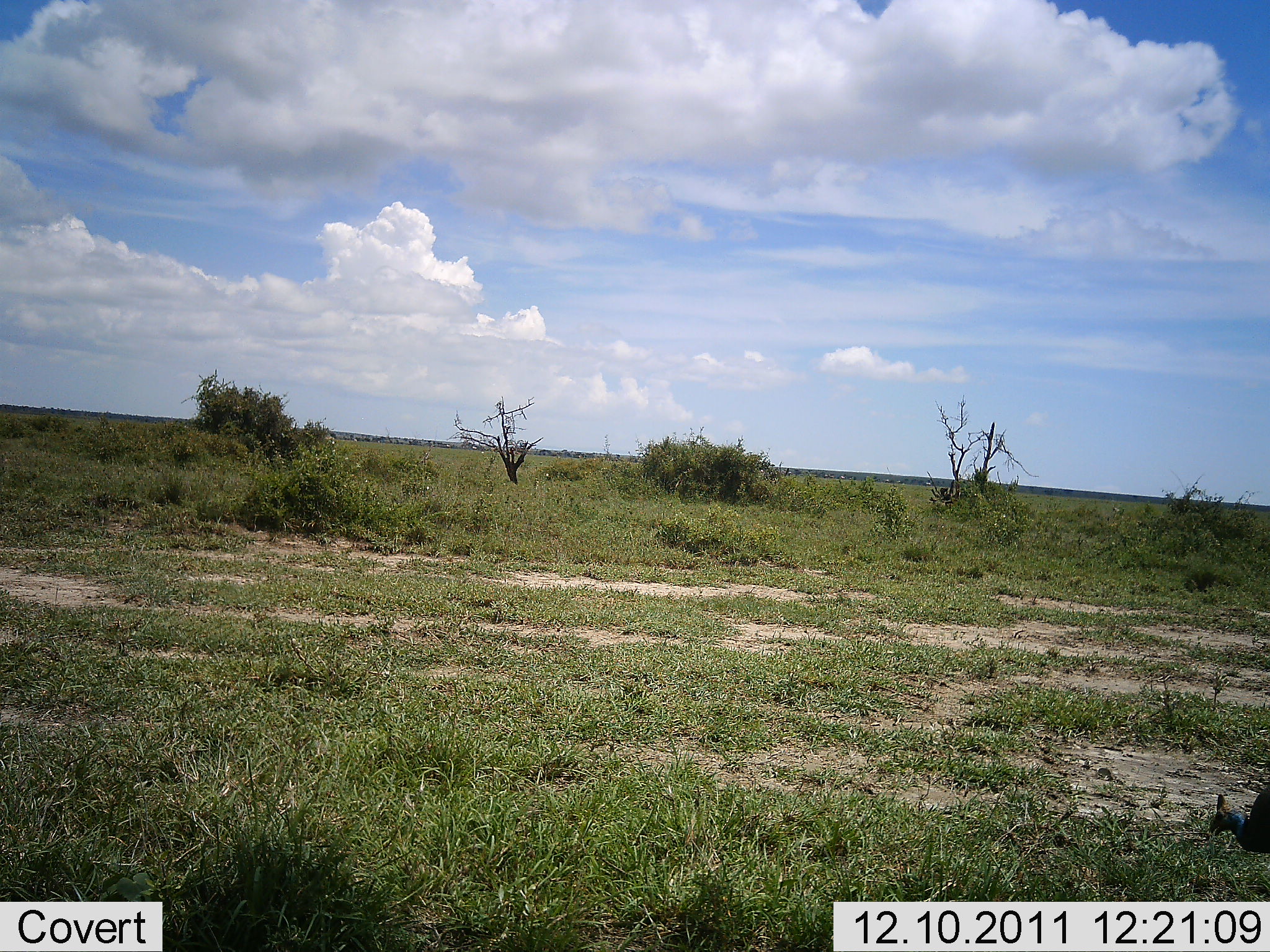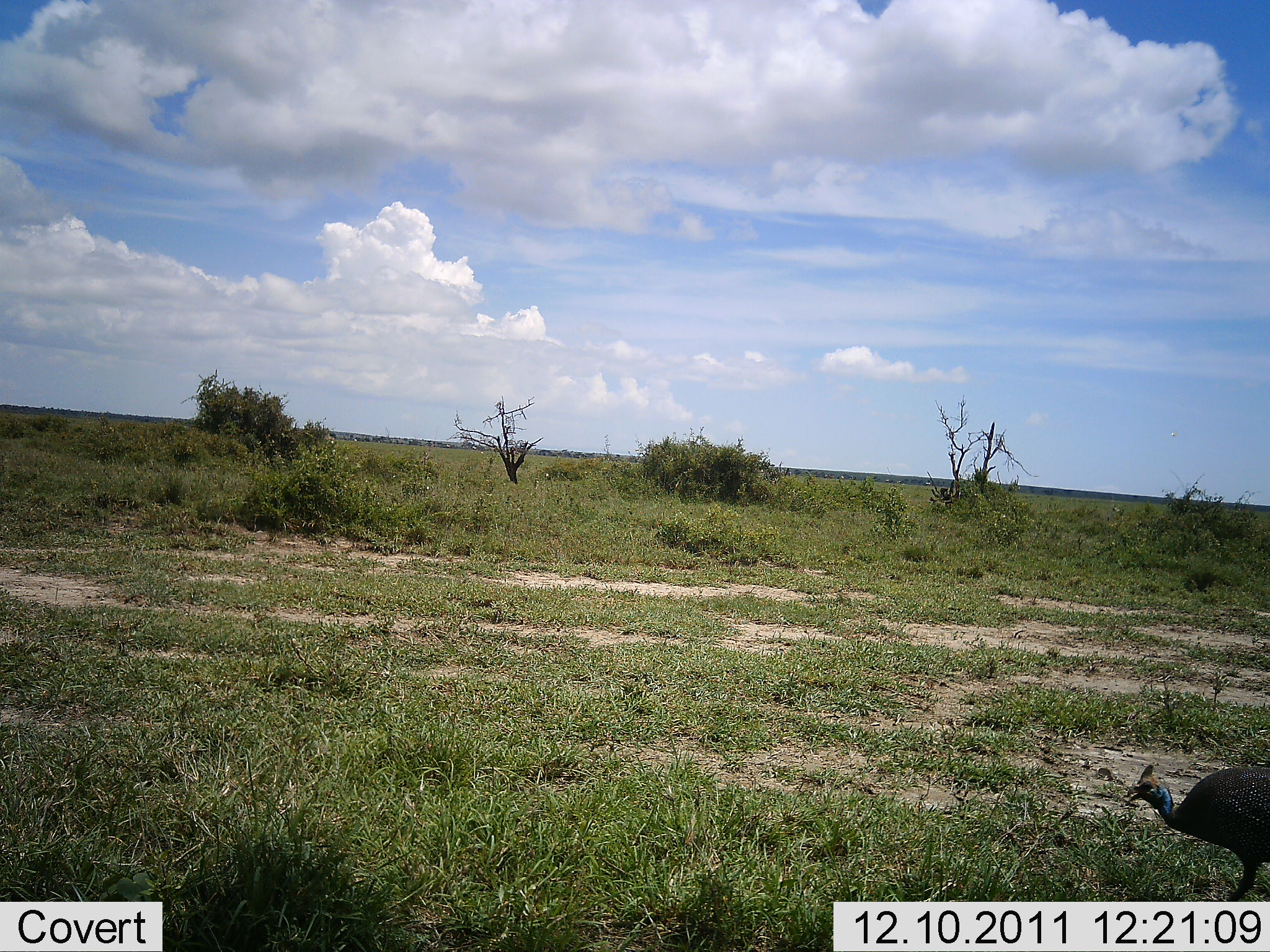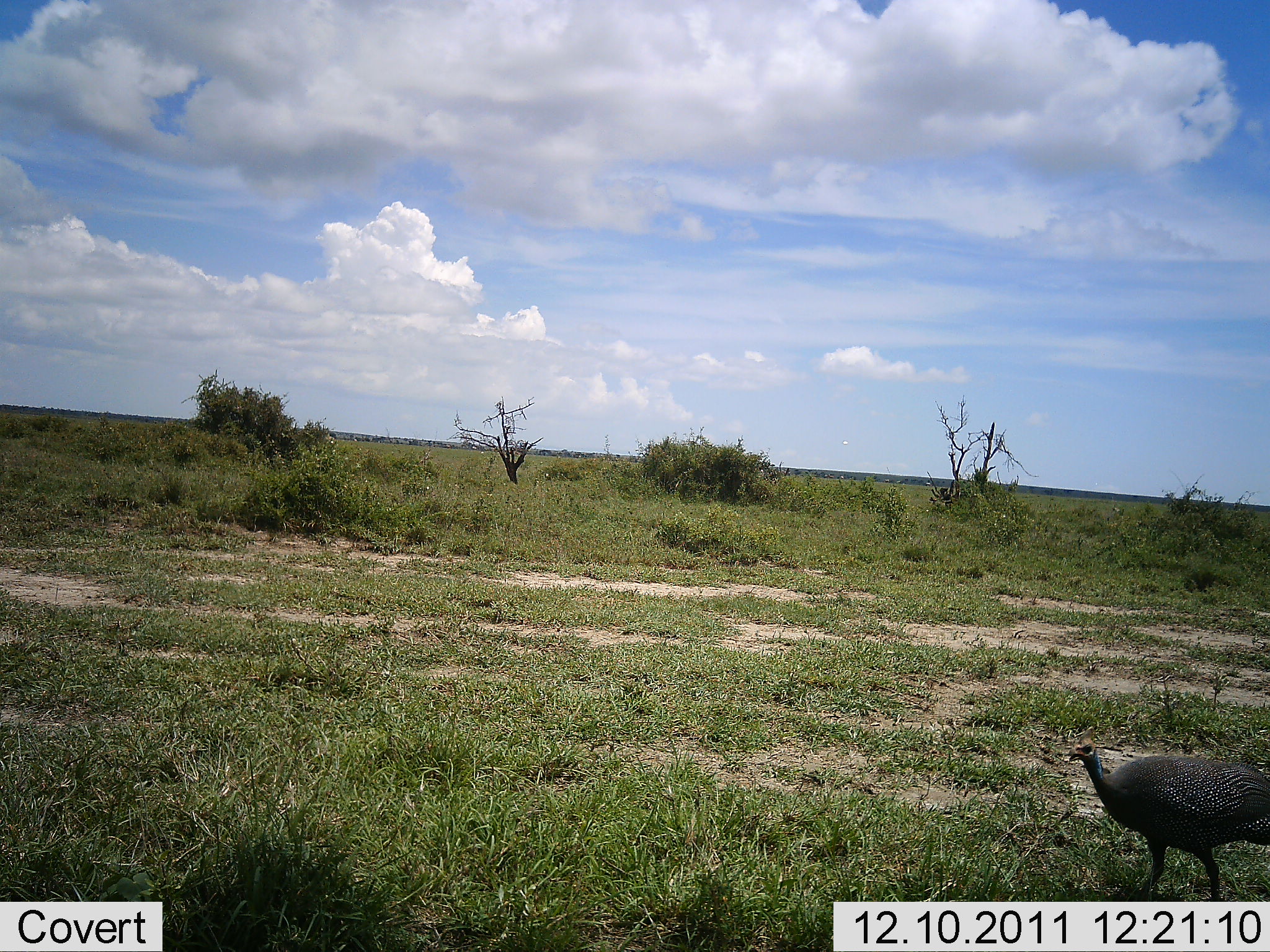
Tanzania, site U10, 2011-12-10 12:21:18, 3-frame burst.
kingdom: Animalia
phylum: Chordata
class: Aves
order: Galliformes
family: Numididae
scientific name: Numididae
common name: guinea fowl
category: guineafowl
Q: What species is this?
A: Guineafowl (guinea fowl) (Numididae).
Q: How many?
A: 1.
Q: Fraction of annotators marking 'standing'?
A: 8%.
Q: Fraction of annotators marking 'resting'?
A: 0%.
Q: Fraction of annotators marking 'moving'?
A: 92%.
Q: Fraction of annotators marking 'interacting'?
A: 0%.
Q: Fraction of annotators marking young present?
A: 0%.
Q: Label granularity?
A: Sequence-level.